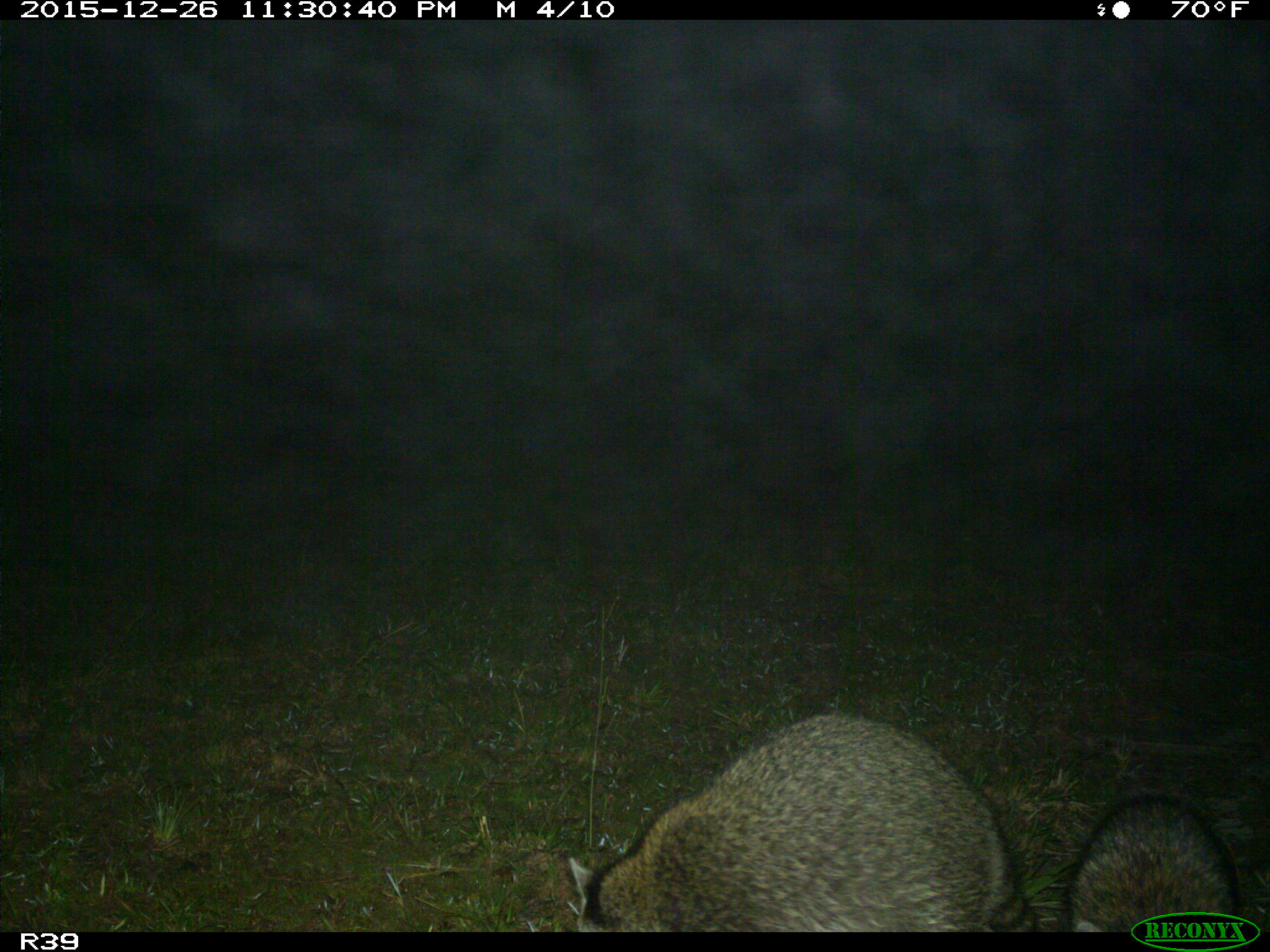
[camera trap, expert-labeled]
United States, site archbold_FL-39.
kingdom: Animalia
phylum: Chordata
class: Mammalia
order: Carnivora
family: Procyonidae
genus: Procyon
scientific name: Procyon lotor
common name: common raccoon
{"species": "Procyon lotor (common raccoon)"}